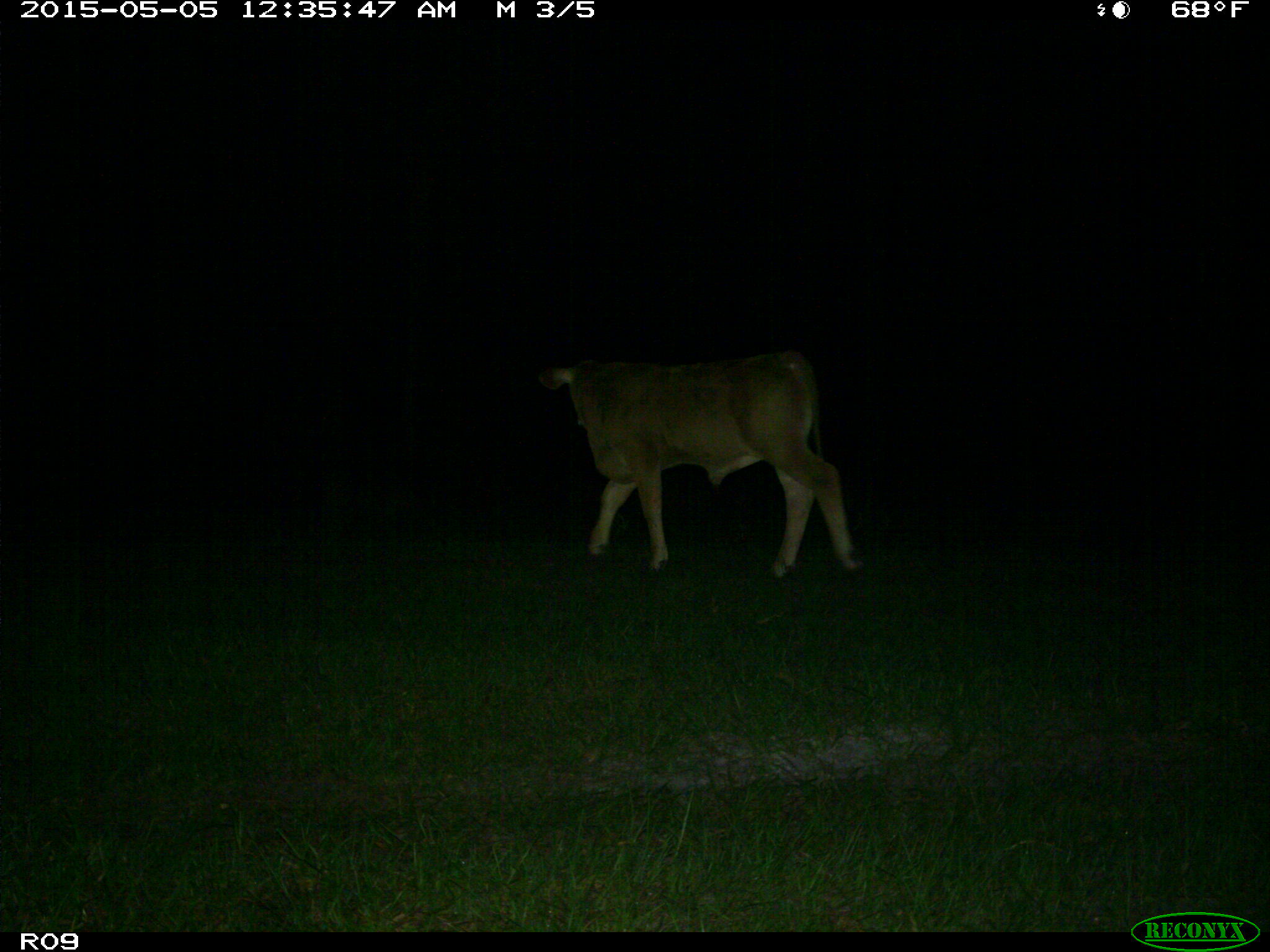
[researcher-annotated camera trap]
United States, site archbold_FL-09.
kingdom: Animalia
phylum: Chordata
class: Mammalia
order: Artiodactyla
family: Bovidae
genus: Bos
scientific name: Bos taurus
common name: domestic cow